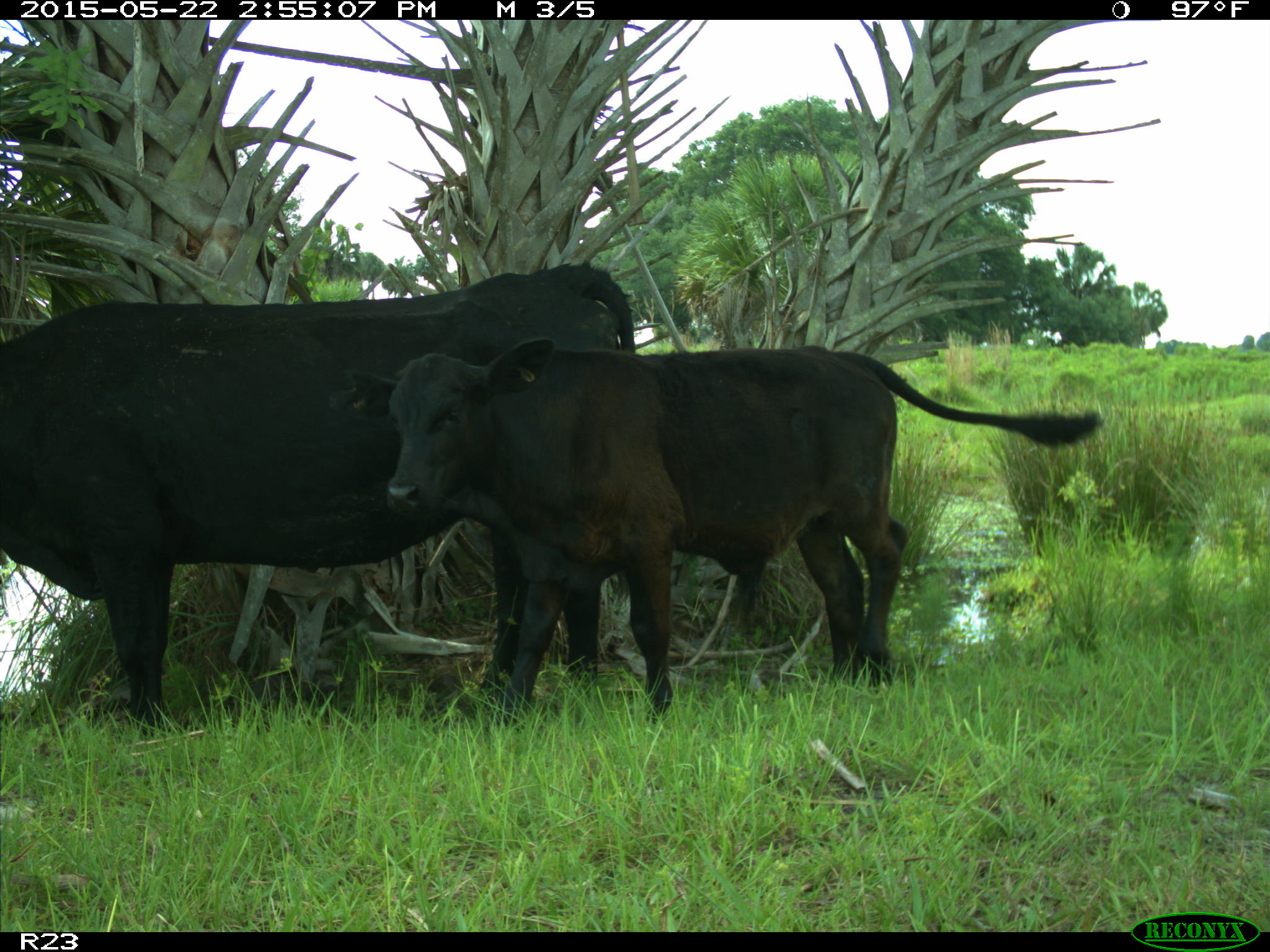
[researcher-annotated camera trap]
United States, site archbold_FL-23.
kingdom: Animalia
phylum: Chordata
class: Mammalia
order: Artiodactyla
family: Bovidae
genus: Bos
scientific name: Bos taurus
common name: domestic cow